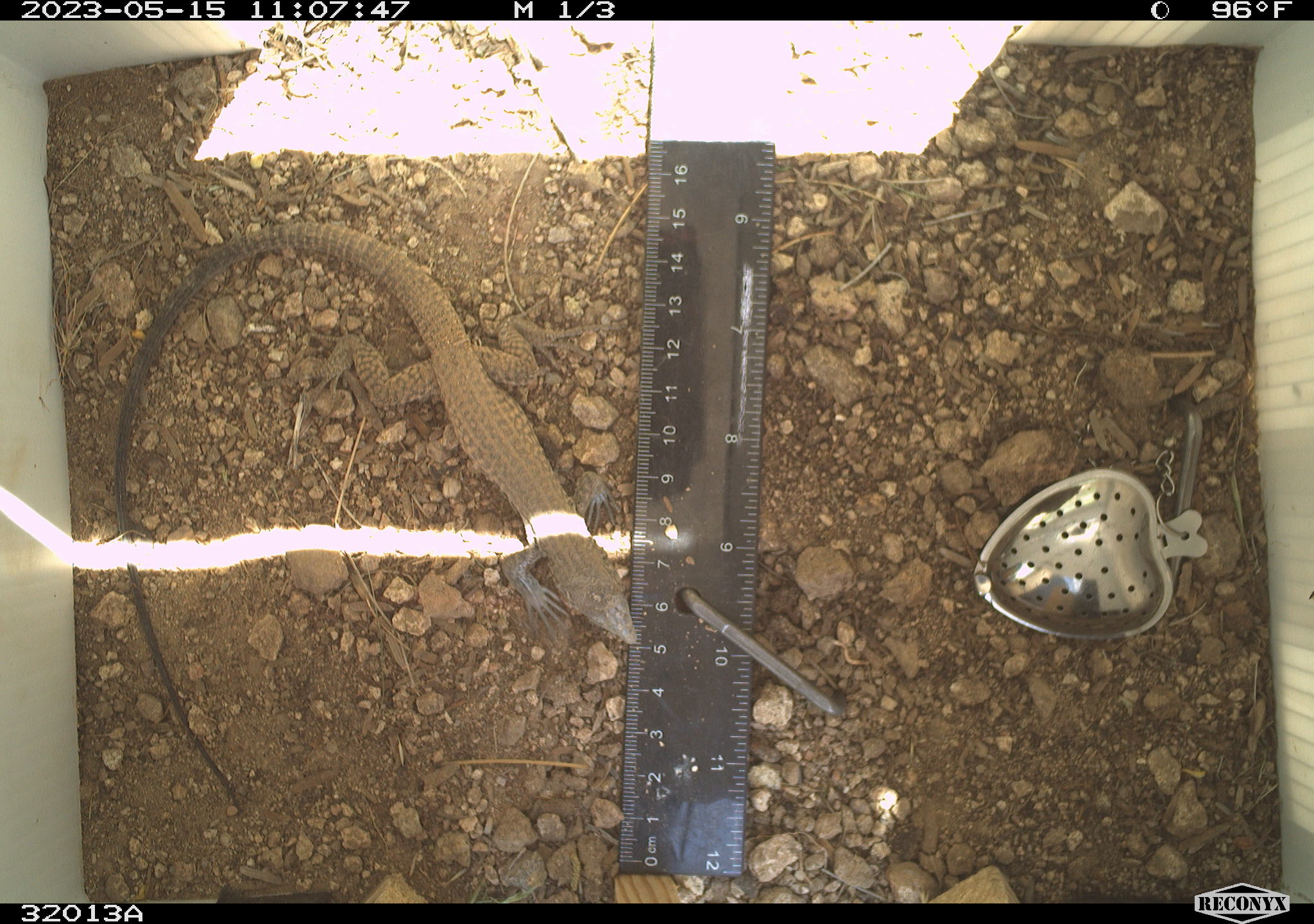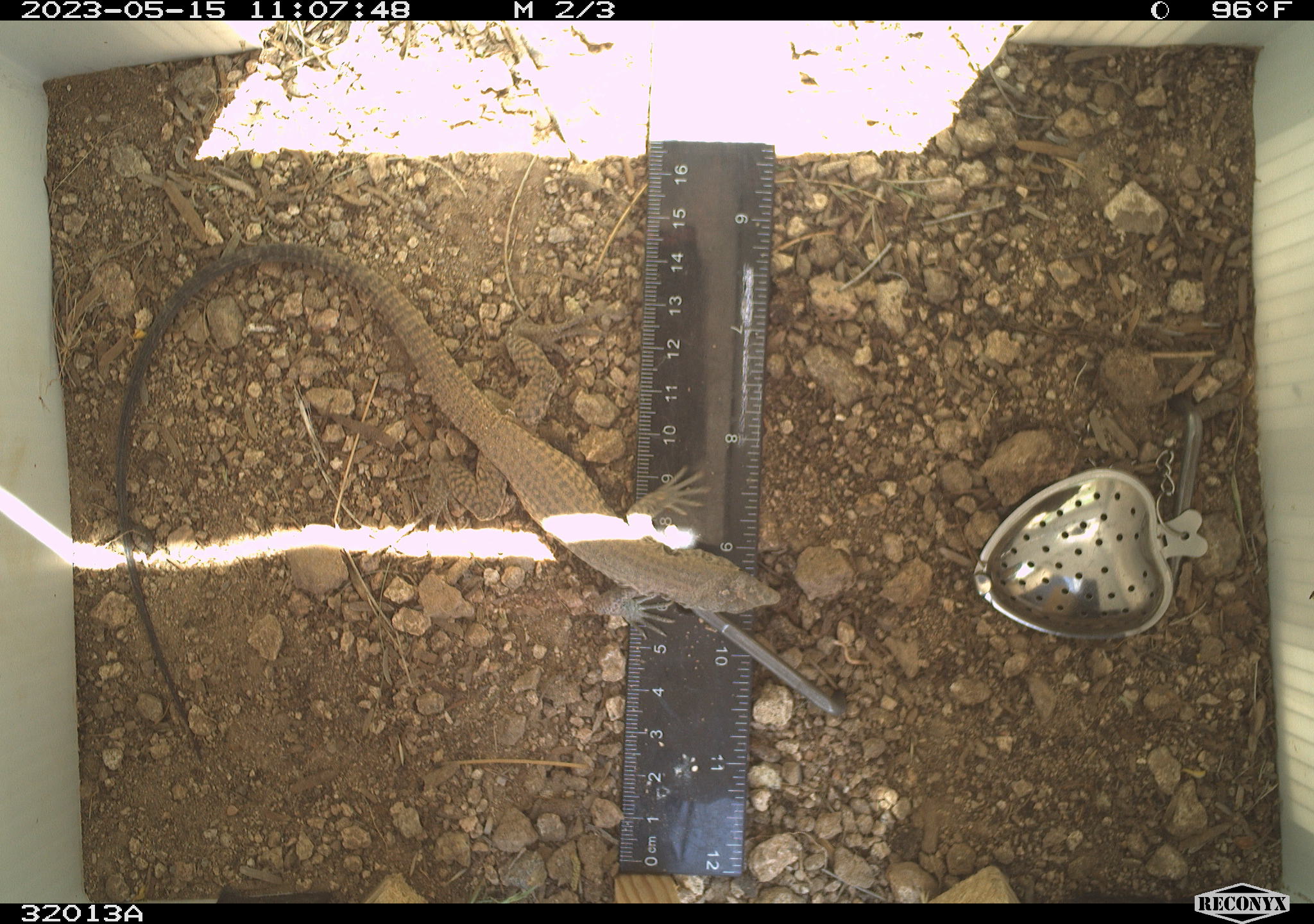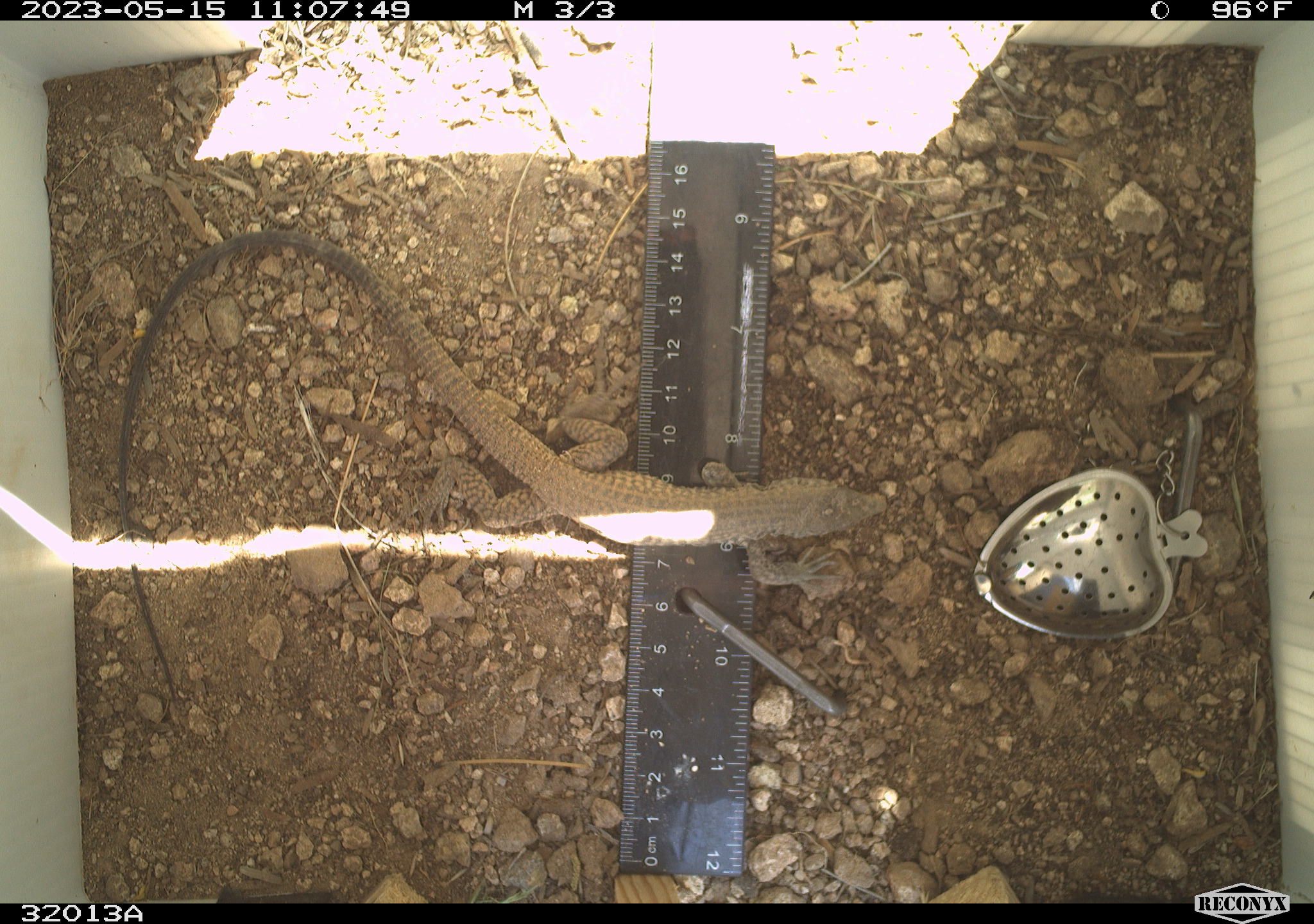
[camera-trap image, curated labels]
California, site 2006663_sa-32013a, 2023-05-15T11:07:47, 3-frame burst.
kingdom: Animalia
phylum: Chordata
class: Reptilia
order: Squamata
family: Teiidae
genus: Aspidoscelis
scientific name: Aspidoscelis tigris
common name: western whiptail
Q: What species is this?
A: Western whiptail (Aspidoscelis tigris).